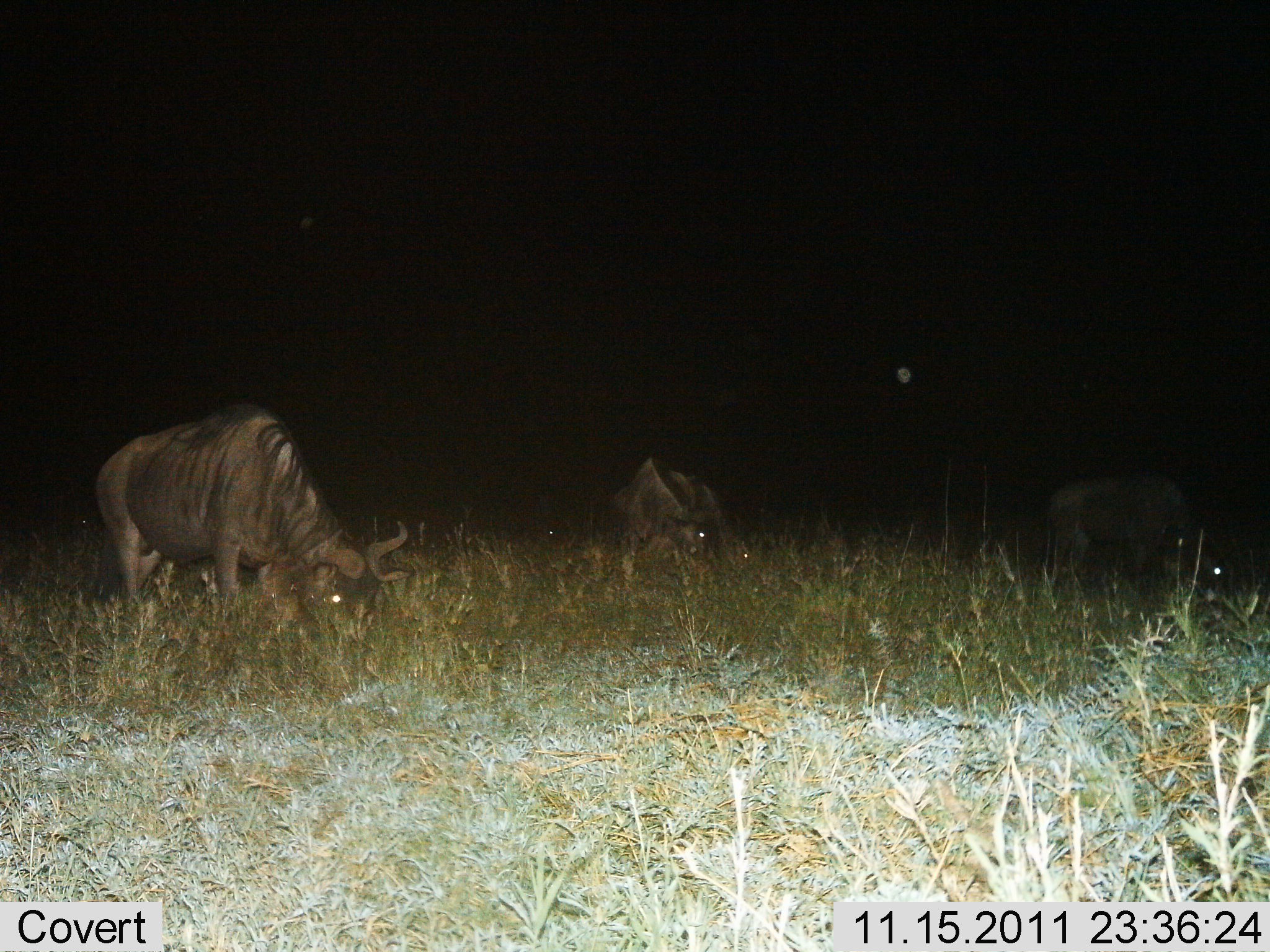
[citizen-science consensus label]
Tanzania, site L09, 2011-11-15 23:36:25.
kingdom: Animalia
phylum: Chordata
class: Mammalia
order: Artiodactyla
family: Bovidae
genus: Connochaetes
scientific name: Connochaetes taurinus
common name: blue wildebeest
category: wildebeest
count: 3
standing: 20%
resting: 0%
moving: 0%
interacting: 0%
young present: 0%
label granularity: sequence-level